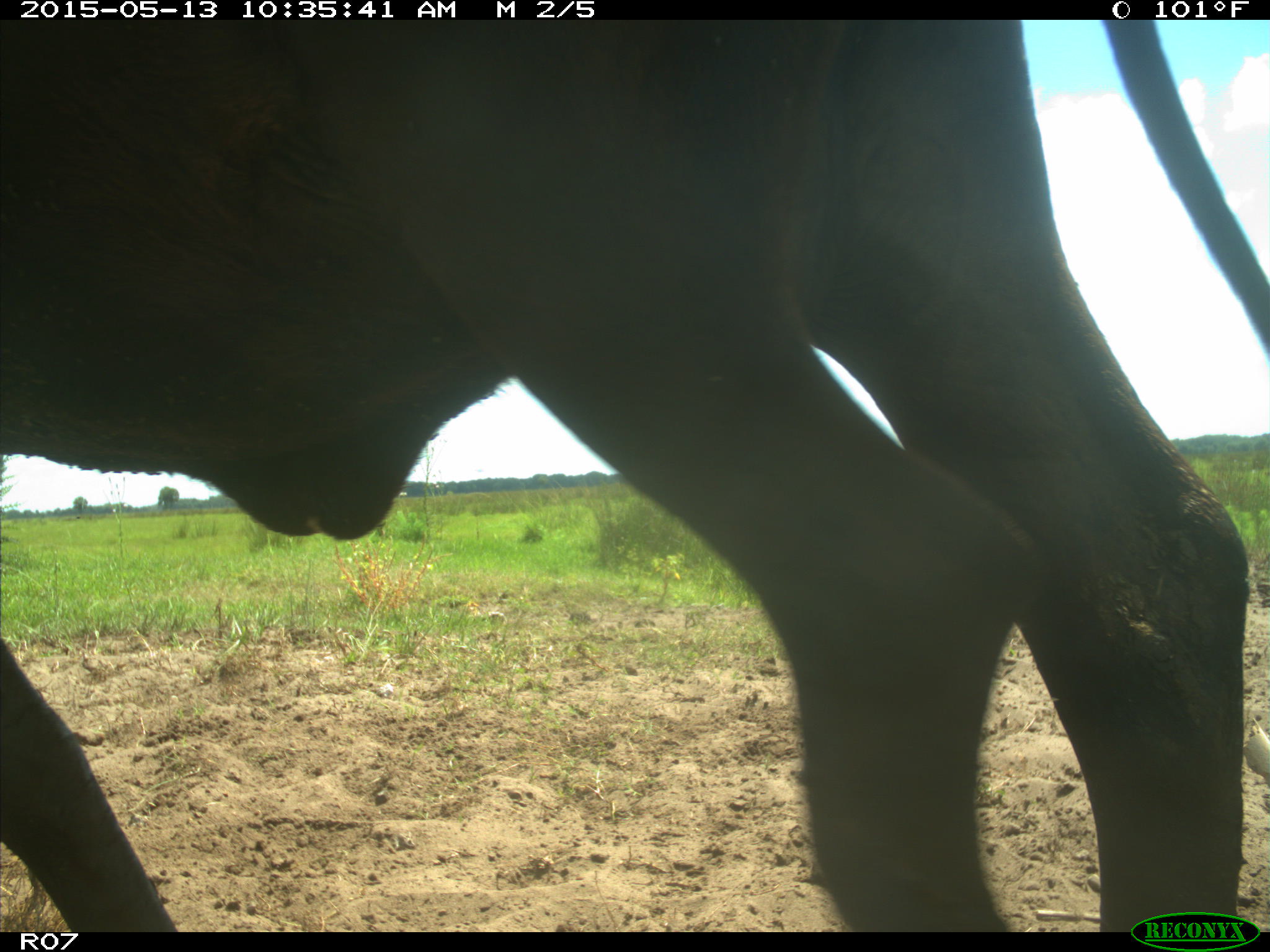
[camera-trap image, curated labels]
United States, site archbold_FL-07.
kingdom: Animalia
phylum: Chordata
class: Mammalia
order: Artiodactyla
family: Bovidae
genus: Bos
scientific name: Bos taurus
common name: domestic cow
Bos taurus (domestic cow).